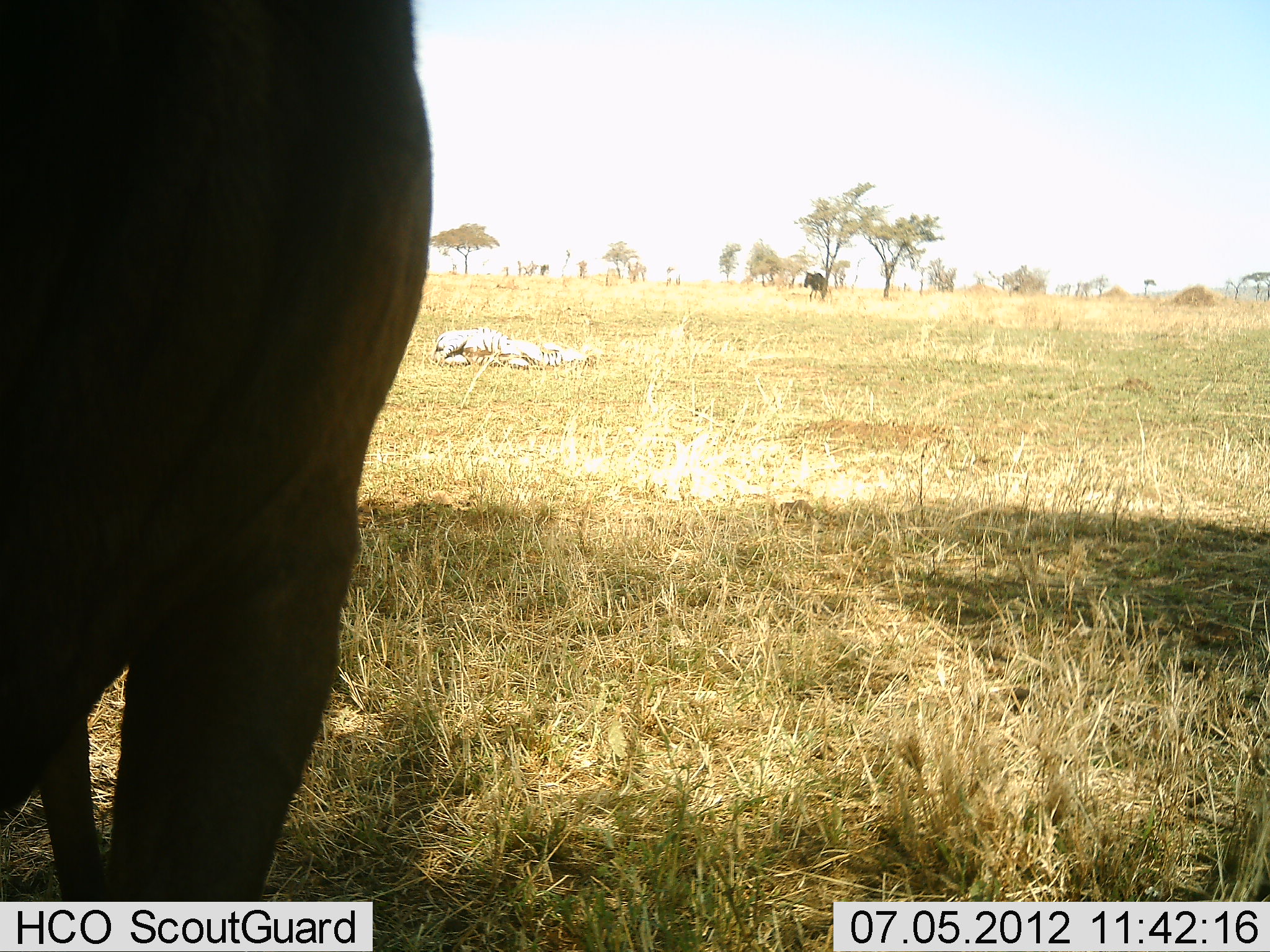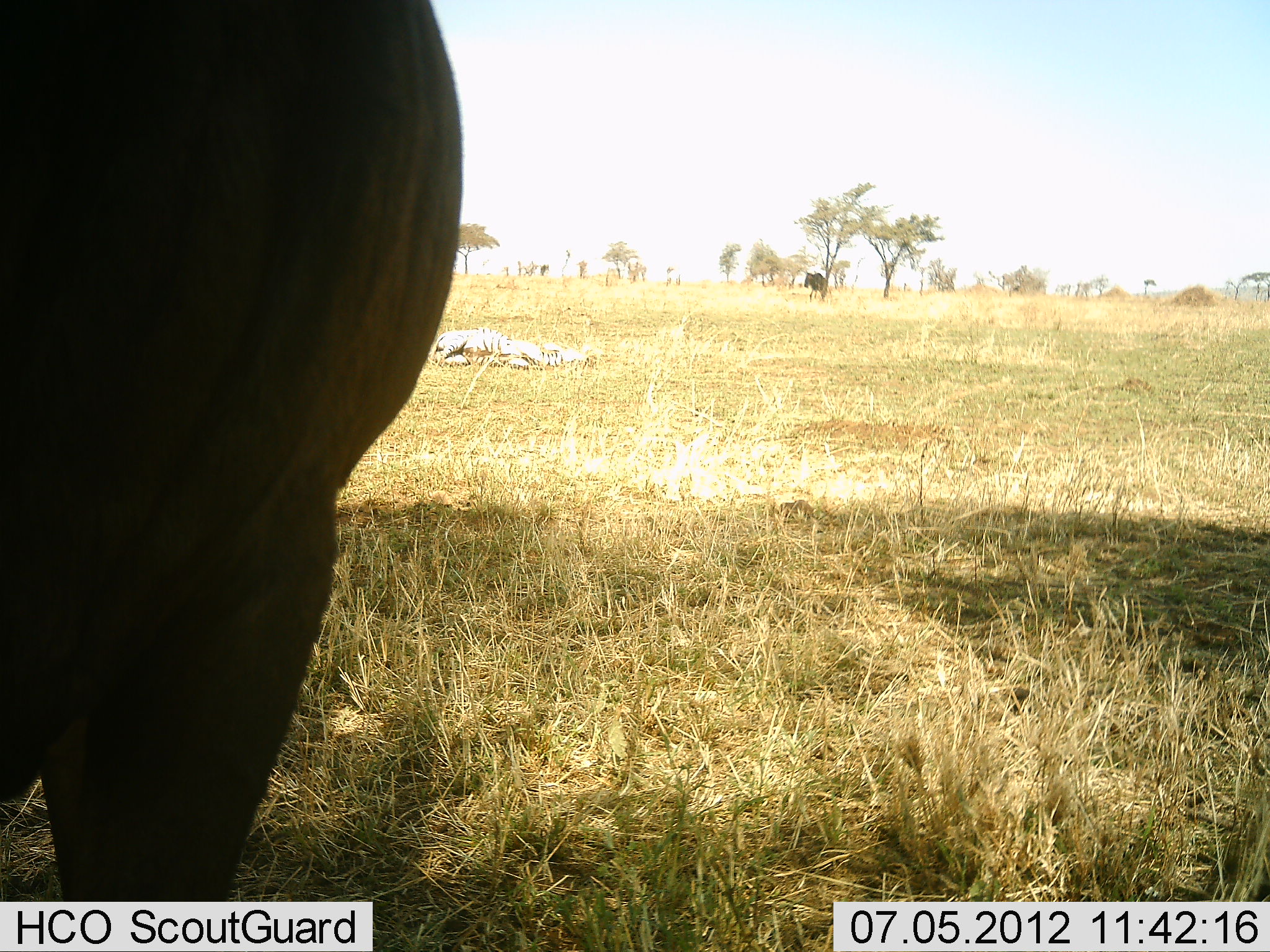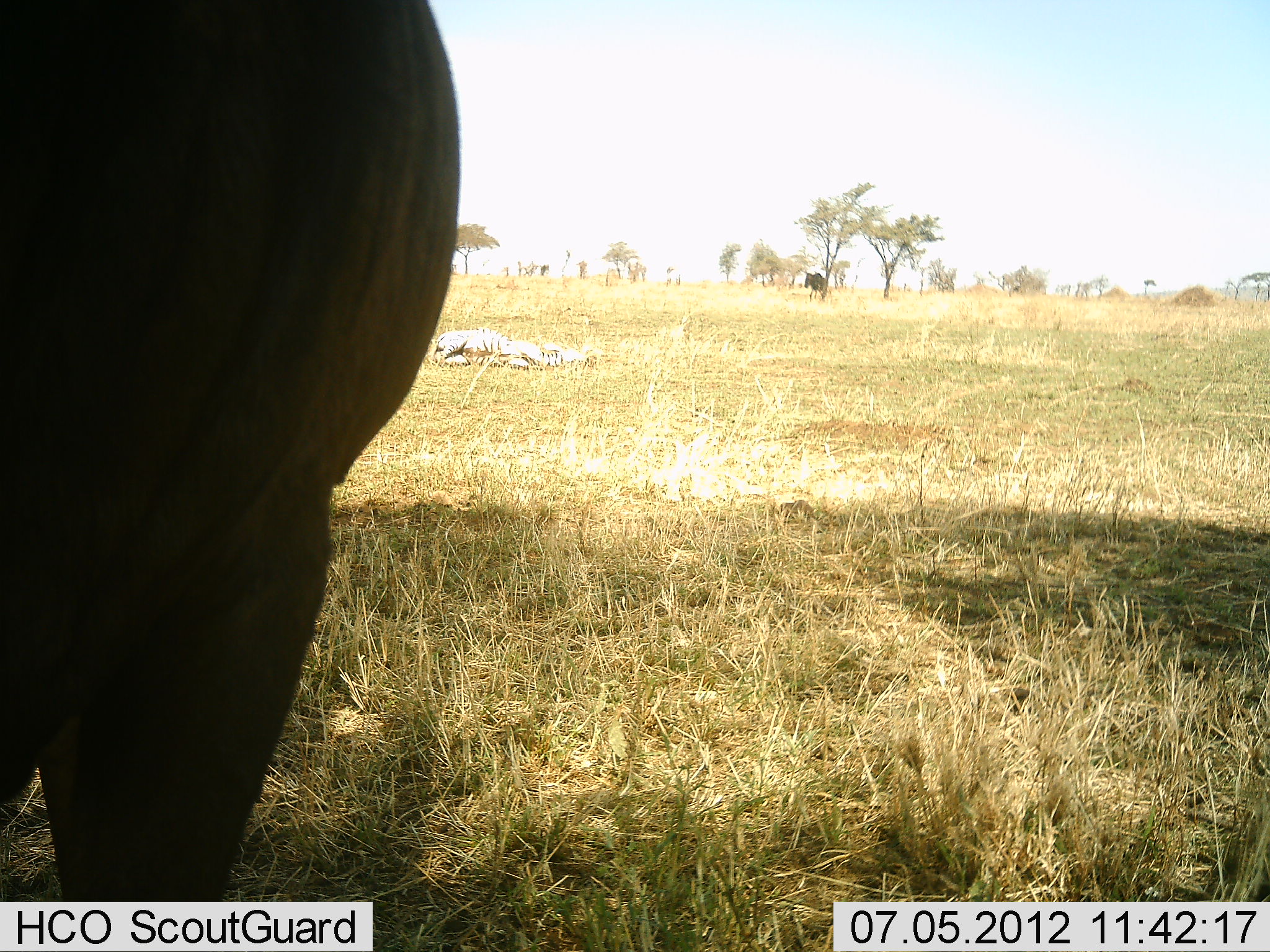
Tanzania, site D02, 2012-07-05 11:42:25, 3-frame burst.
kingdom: Animalia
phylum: Chordata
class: Mammalia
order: Artiodactyla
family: Bovidae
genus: Connochaetes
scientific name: Connochaetes taurinus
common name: blue wildebeest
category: wildebeest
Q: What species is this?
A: Wildebeest (blue wildebeest) (Connochaetes taurinus).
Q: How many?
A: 2.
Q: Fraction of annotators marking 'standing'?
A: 100%.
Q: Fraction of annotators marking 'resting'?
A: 0%.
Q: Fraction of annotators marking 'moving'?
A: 0%.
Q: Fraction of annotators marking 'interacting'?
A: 0%.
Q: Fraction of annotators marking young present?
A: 0%.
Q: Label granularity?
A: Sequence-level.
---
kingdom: Animalia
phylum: Chordata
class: Mammalia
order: Perissodactyla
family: Equidae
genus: Equus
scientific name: Equus quagga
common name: plains zebra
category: zebra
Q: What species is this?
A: Zebra (plains zebra) (Equus quagga).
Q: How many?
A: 1.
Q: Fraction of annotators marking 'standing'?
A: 17%.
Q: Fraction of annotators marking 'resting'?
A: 94%.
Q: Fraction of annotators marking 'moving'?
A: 11%.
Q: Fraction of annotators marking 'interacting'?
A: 0%.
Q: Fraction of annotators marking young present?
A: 0%.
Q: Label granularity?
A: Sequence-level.